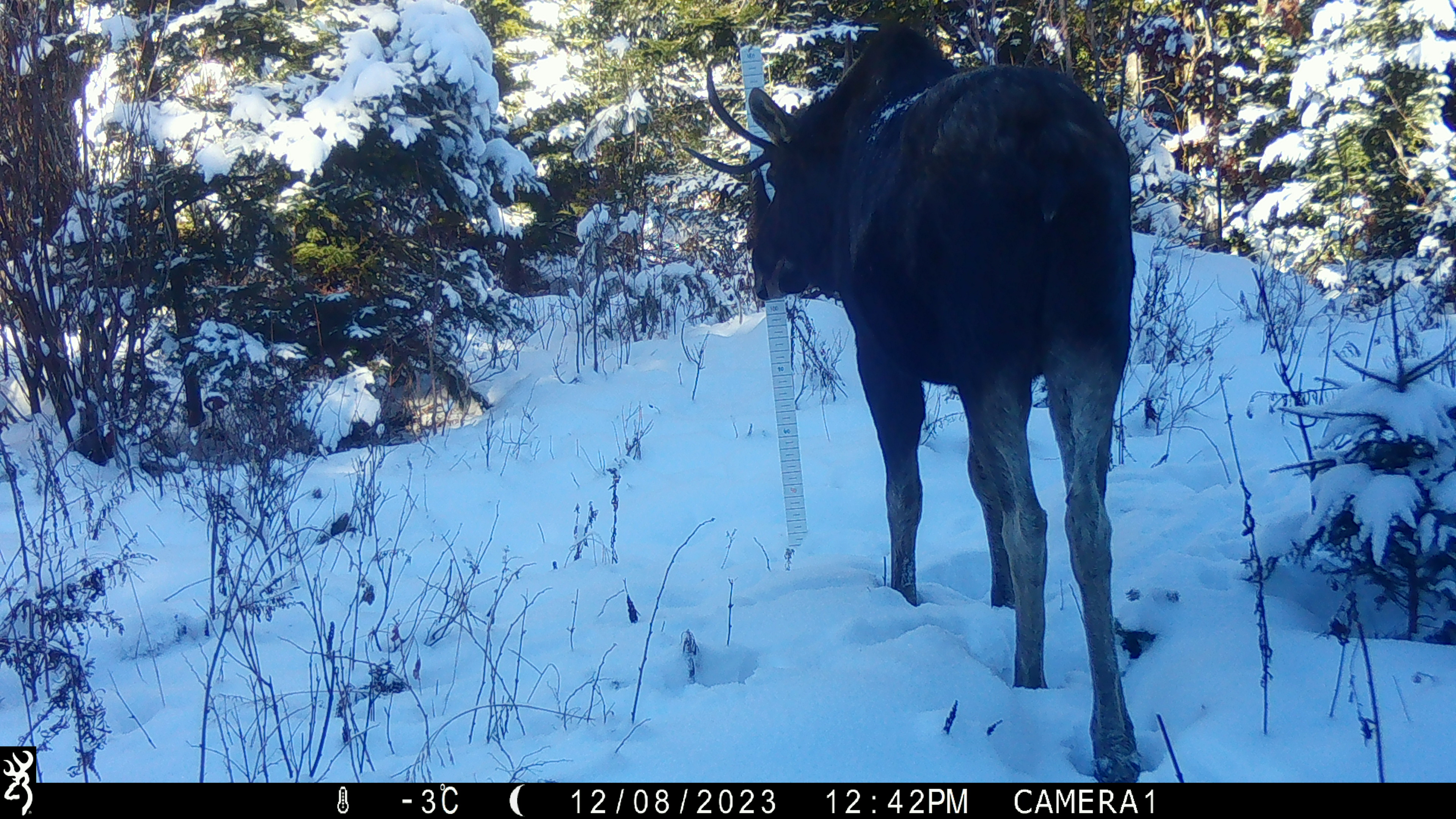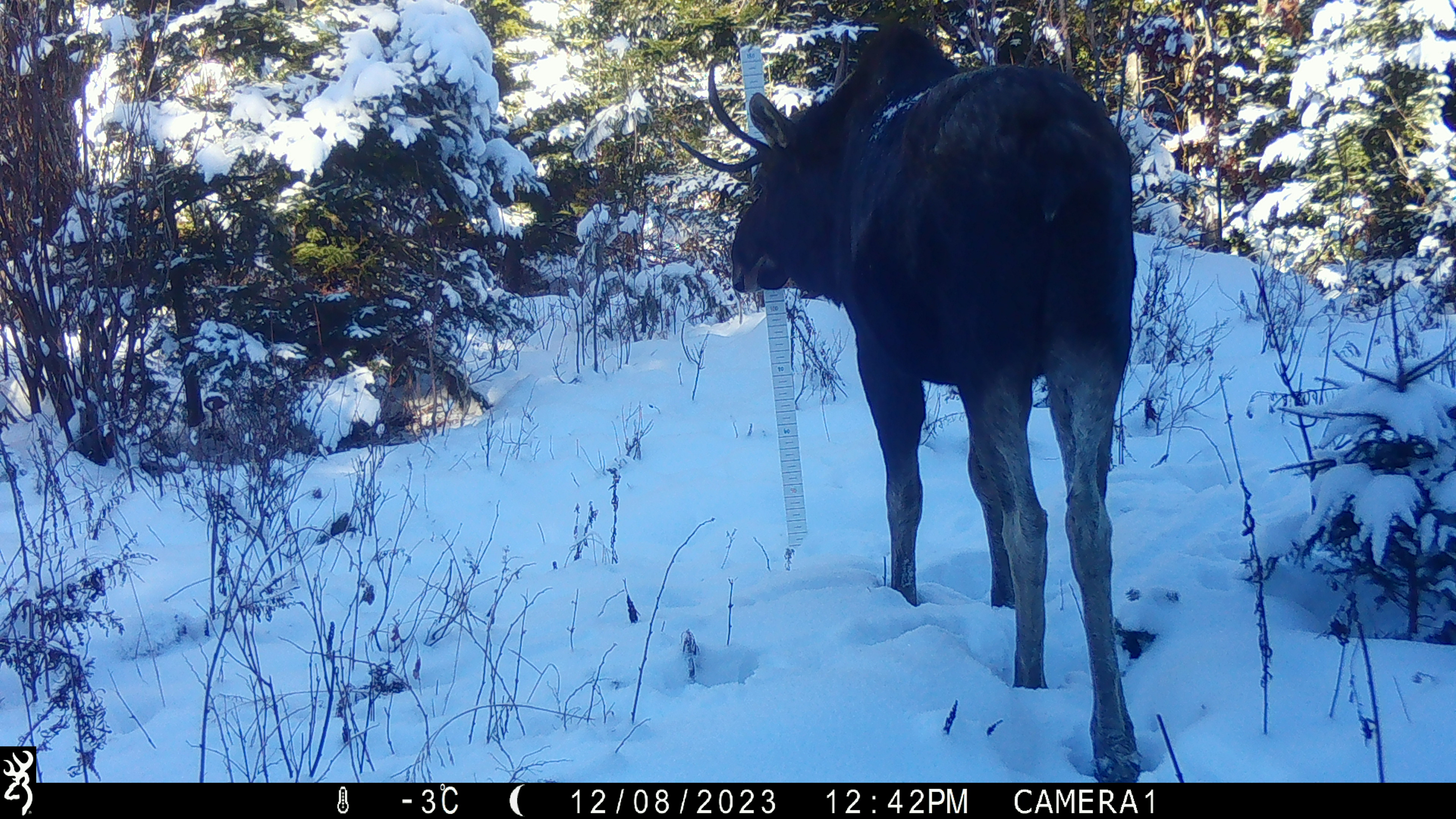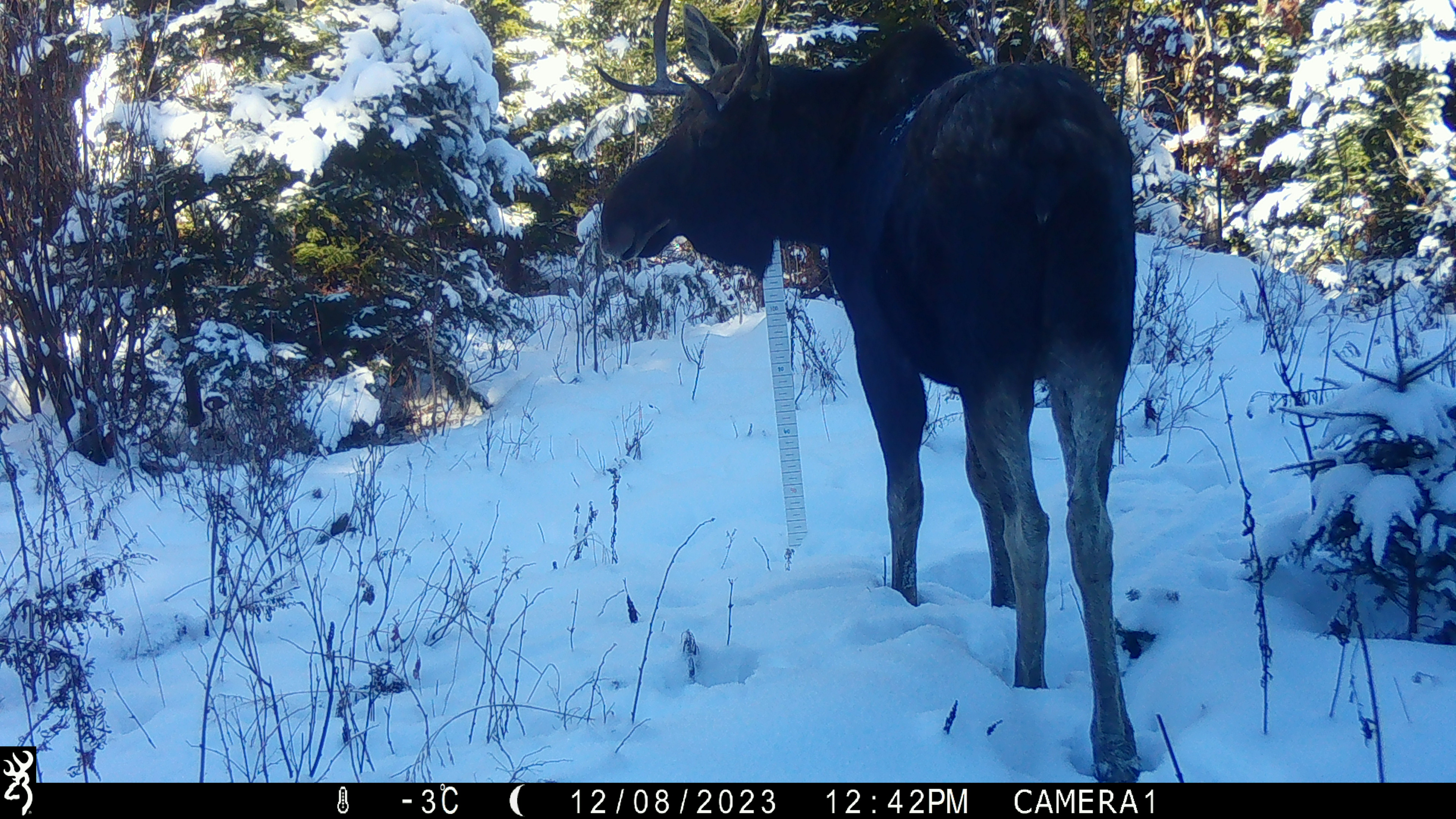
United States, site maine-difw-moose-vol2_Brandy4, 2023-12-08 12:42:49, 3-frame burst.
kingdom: Animalia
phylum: Chordata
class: Mammalia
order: Artiodactyla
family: Cervidae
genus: Alces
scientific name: Alces alces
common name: moose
Moose (Alces alces).